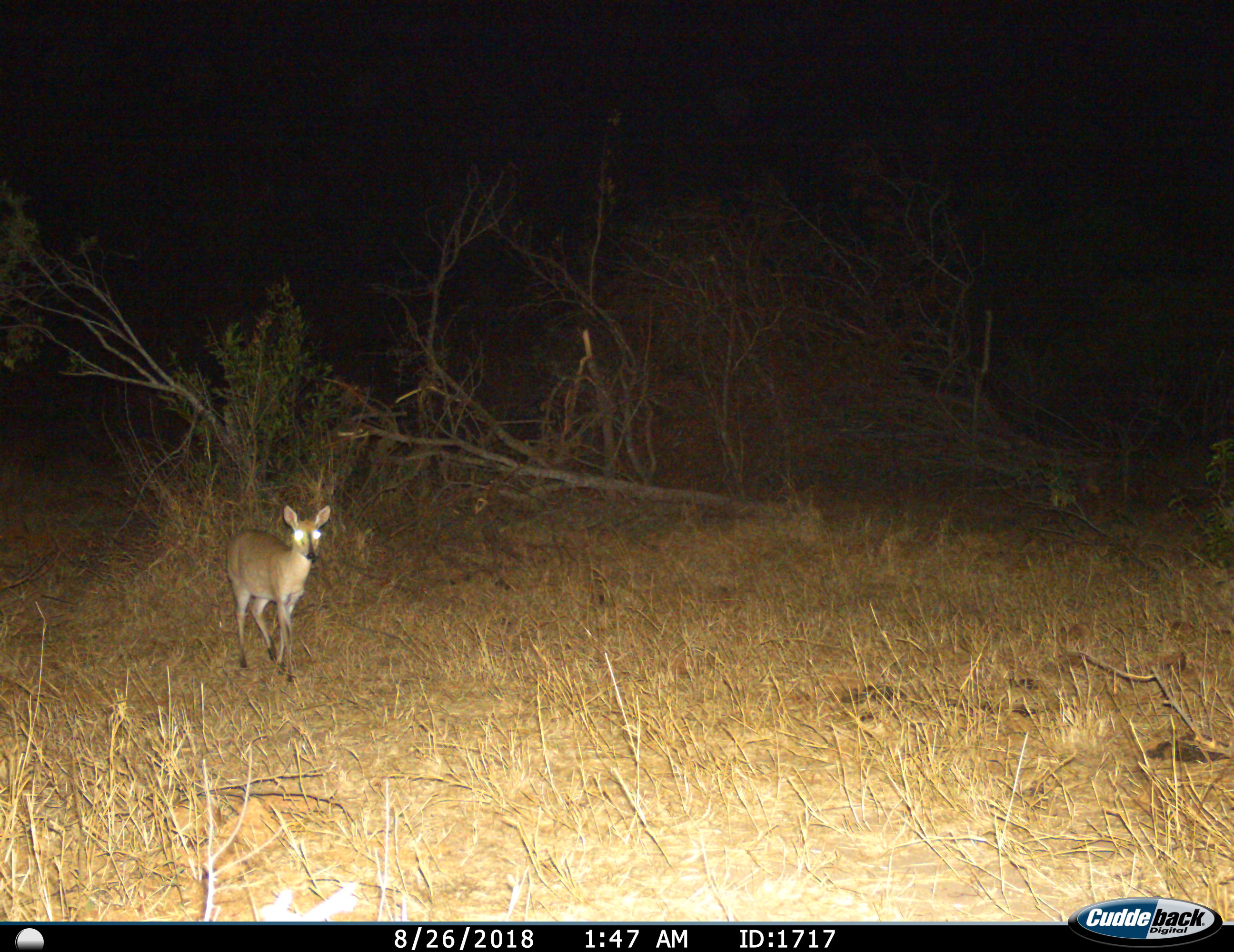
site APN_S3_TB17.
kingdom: Animalia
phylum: Chordata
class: Mammalia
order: Artiodactyla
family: Bovidae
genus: Sylvicapra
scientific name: Sylvicapra grimmia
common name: common duiker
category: duikercommongrey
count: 1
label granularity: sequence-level